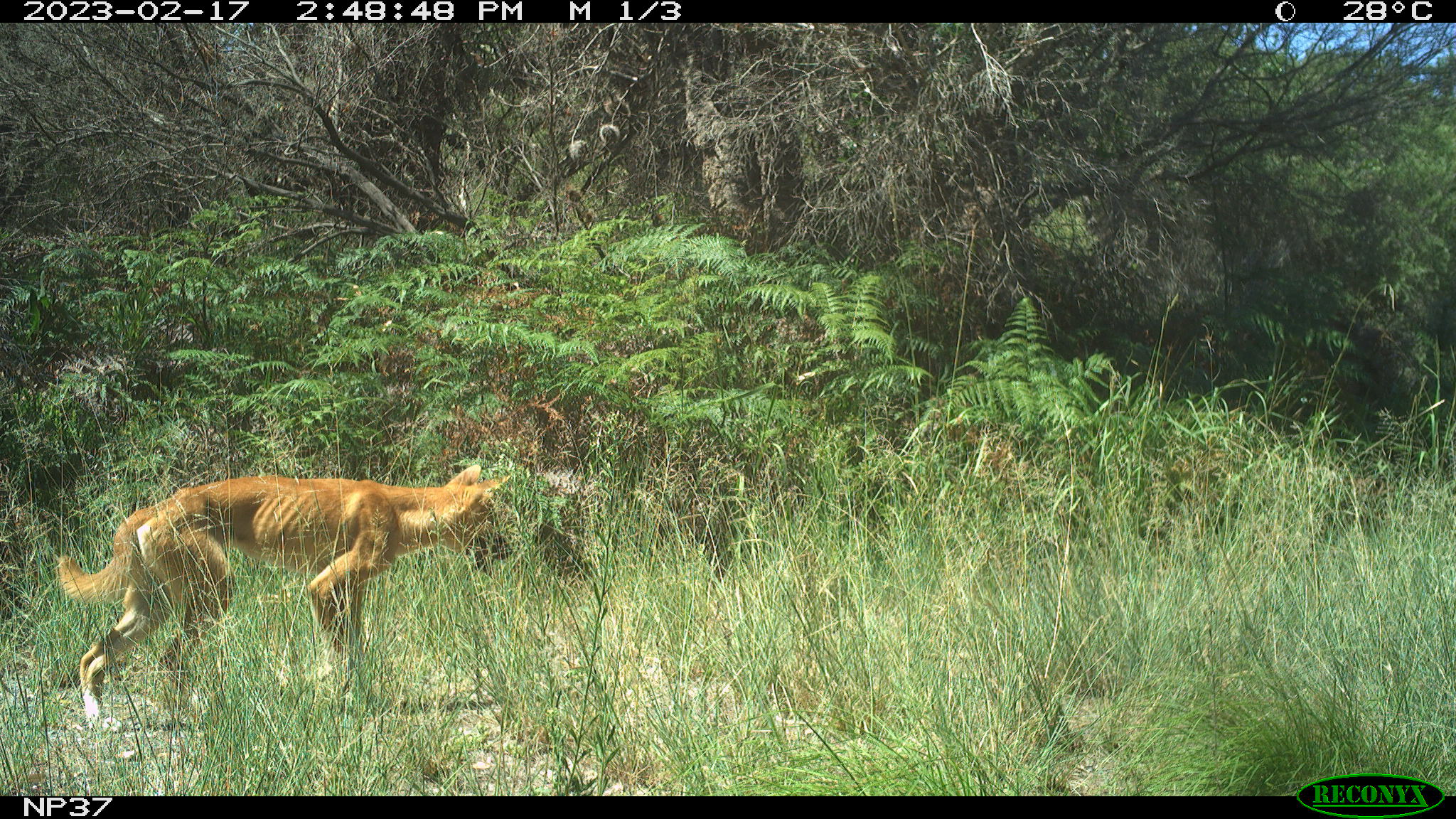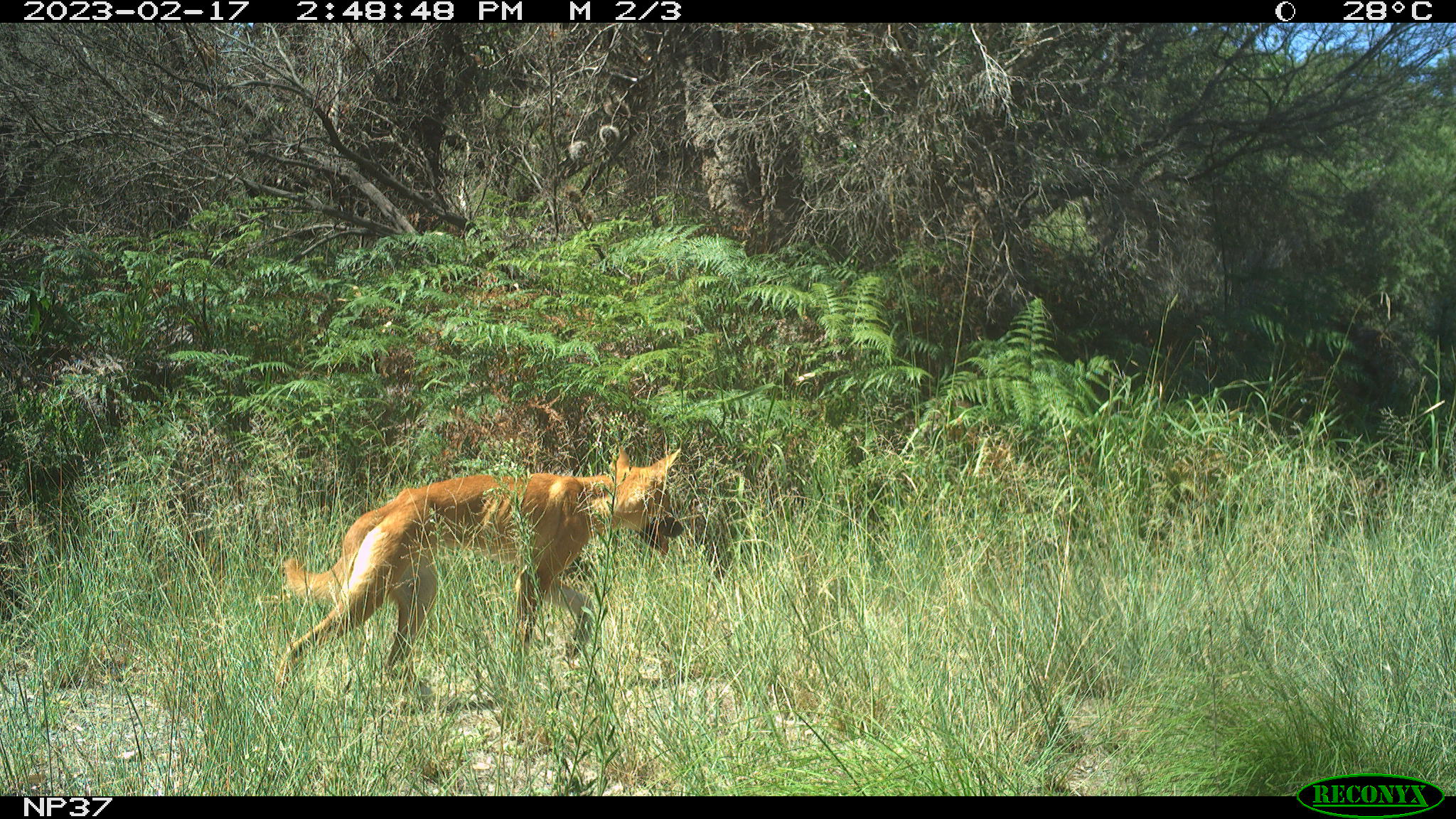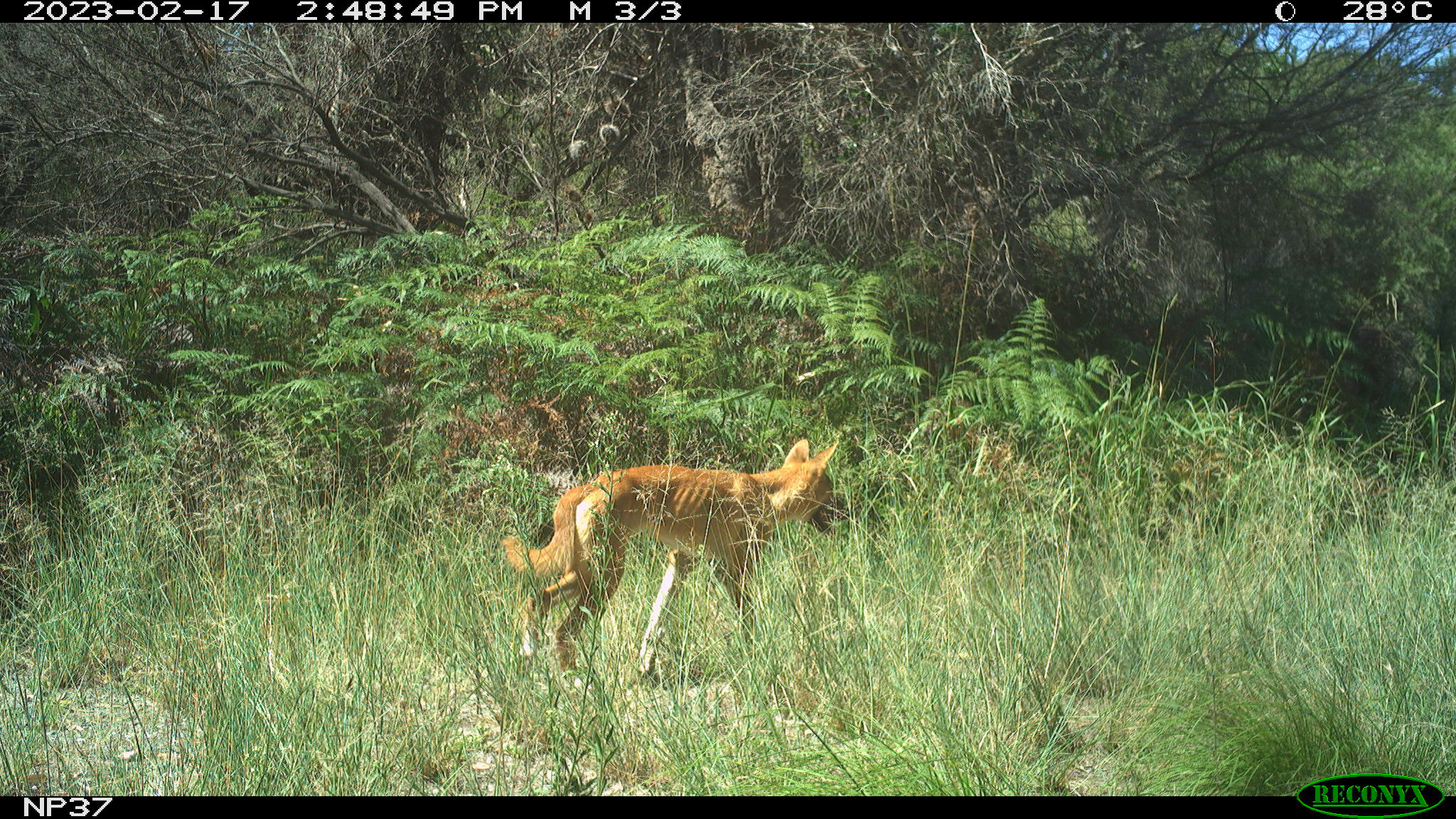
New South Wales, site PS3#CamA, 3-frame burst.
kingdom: Animalia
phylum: Chordata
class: Mammalia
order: Carnivora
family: Canidae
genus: Canis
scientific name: Canis familiaris dingo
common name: dingo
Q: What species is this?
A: Dingo (Canis familiaris dingo).